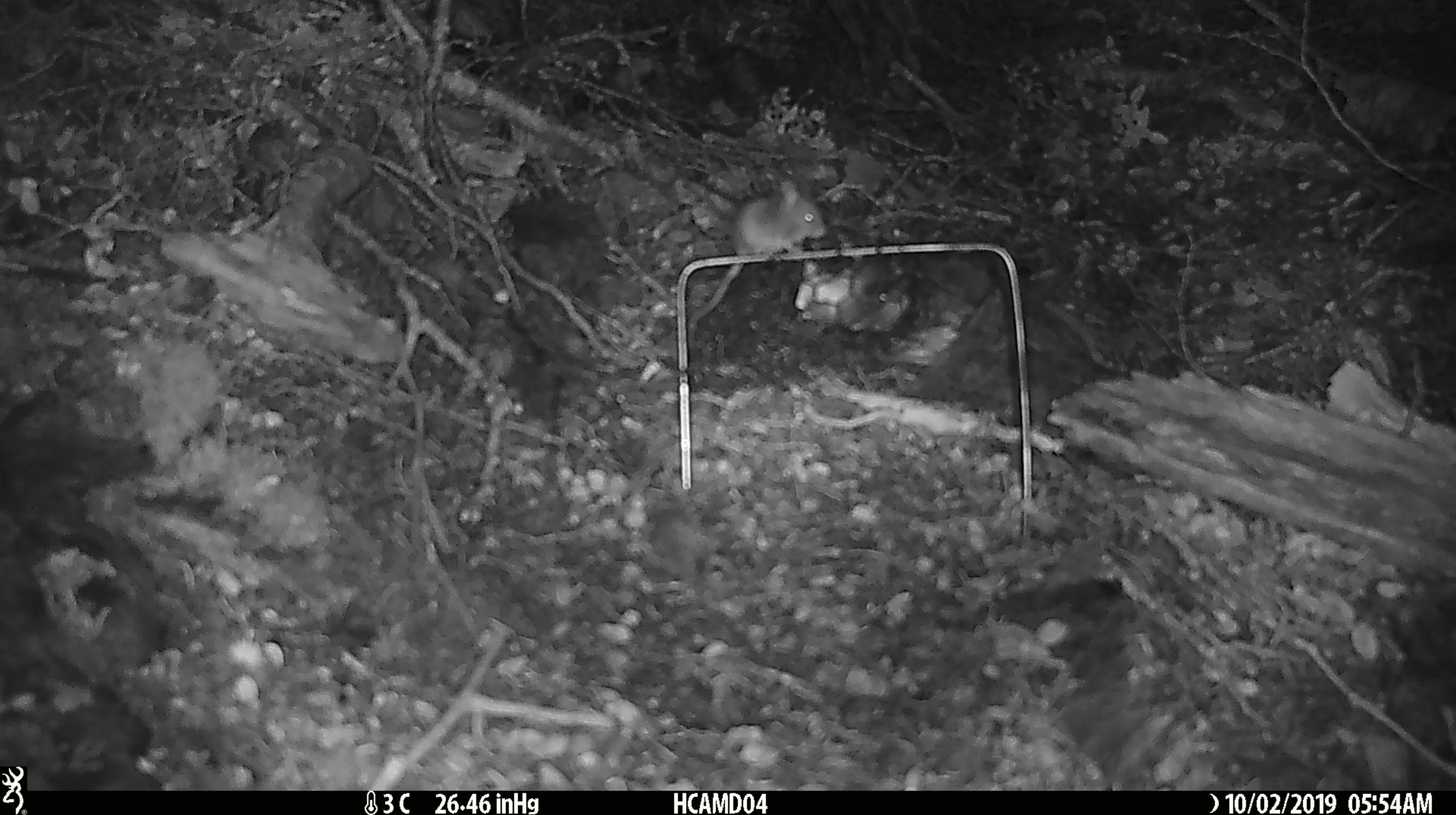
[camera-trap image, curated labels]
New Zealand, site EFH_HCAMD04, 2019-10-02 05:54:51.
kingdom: Animalia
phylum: Chordata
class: Mammalia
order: Rodentia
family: Muridae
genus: Mus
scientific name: Mus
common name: mouse